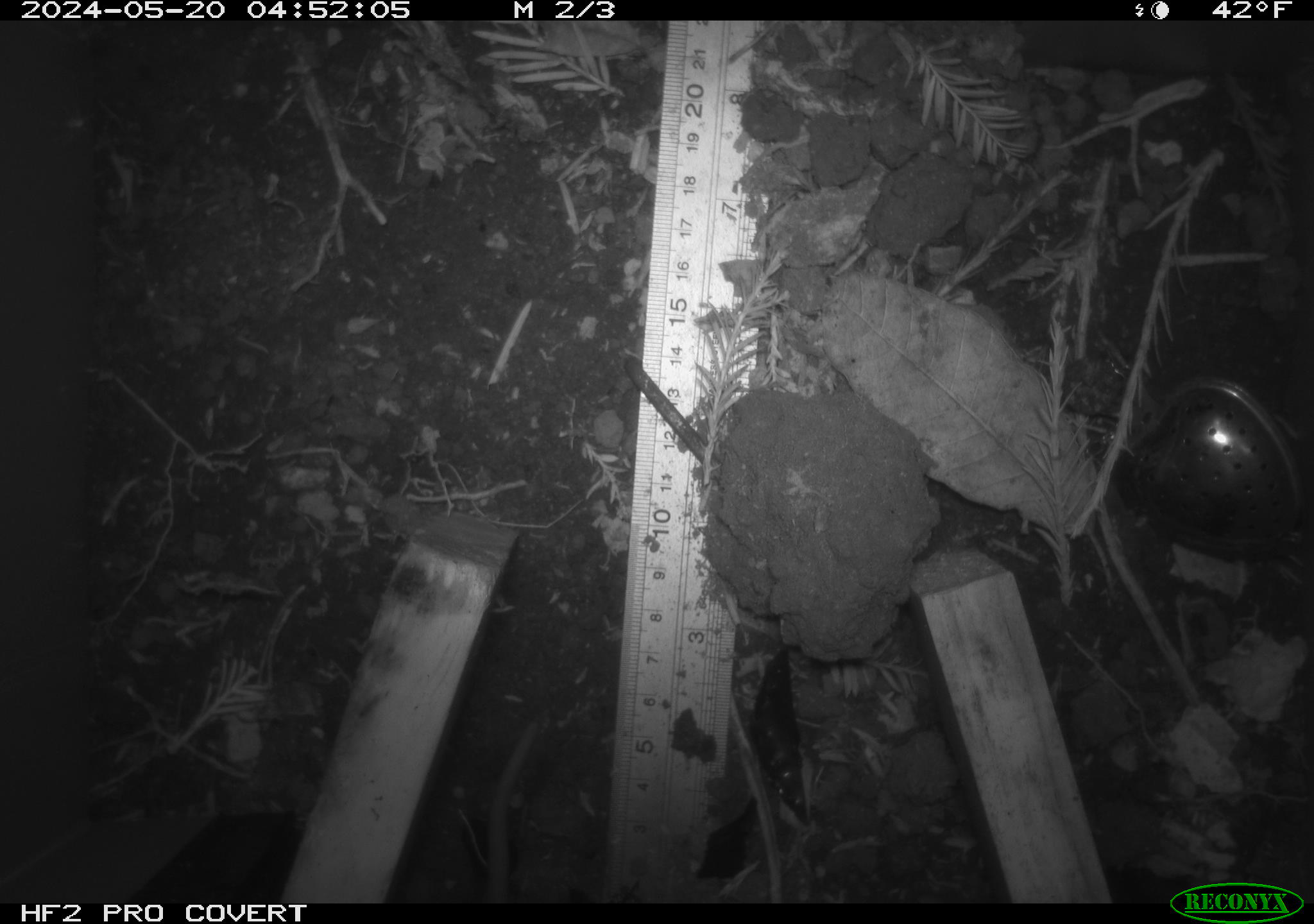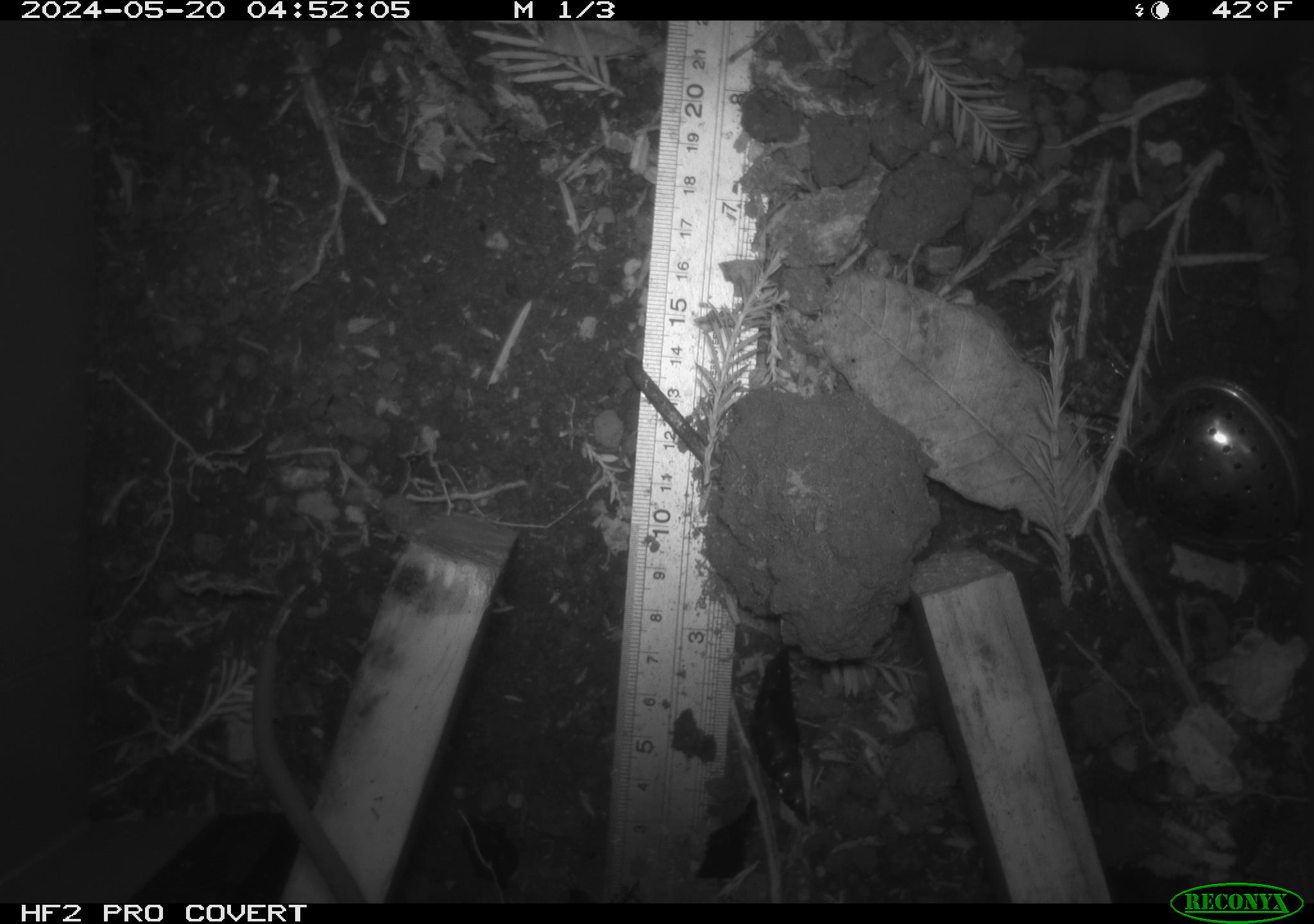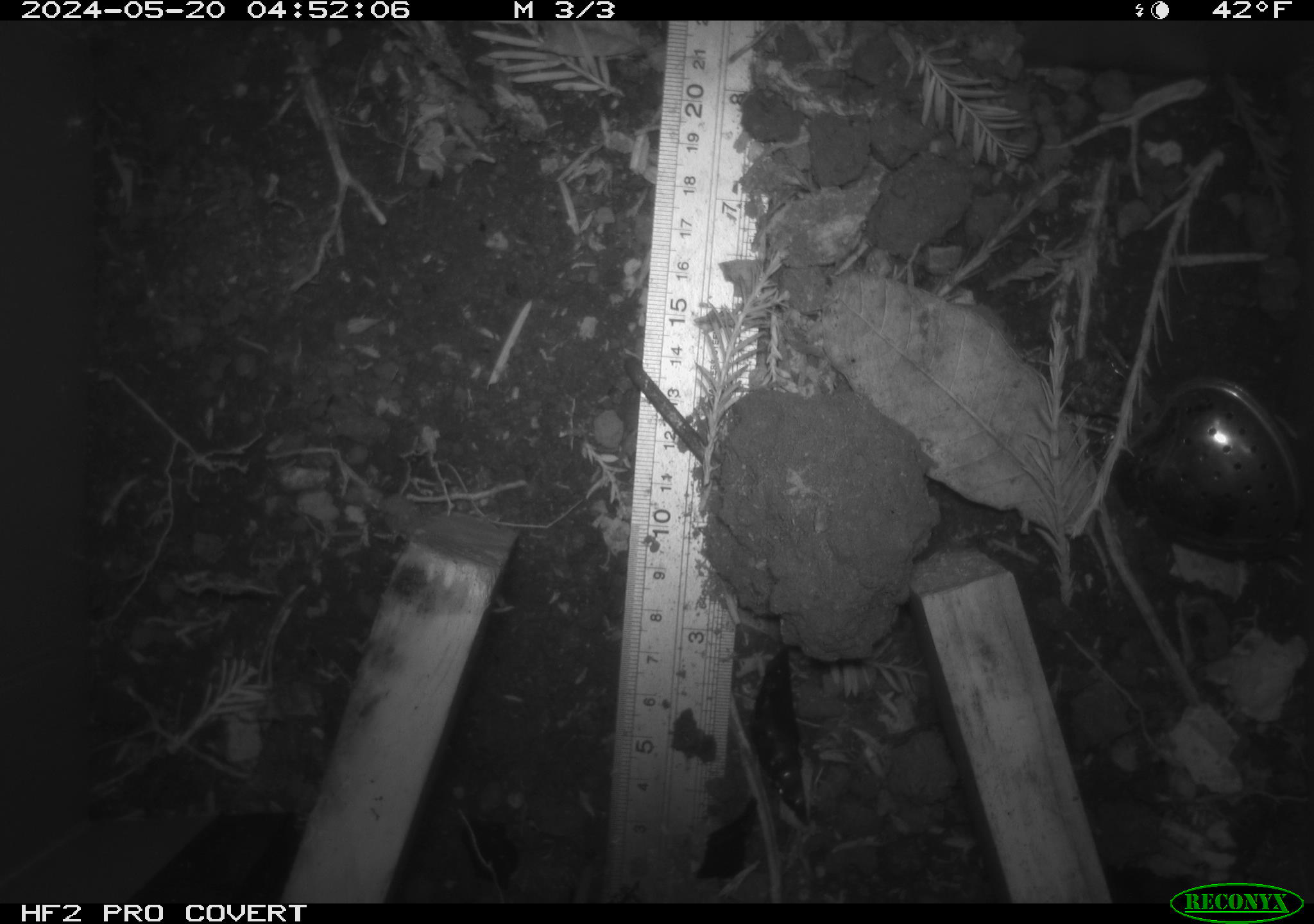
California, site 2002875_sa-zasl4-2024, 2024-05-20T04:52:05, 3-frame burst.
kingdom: Animalia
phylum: Chordata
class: Mammalia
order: Rodentia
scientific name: Rodentia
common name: rodent